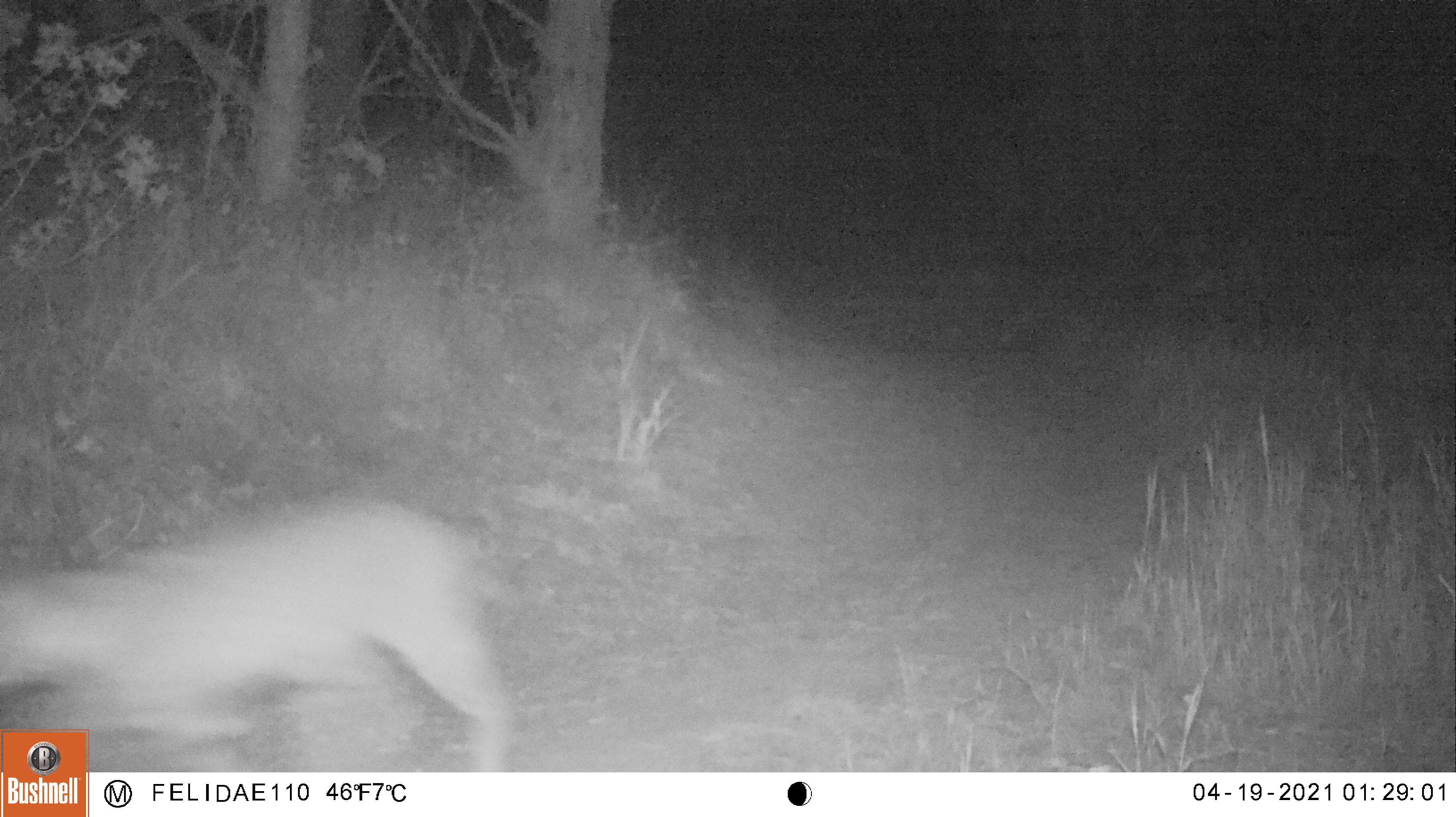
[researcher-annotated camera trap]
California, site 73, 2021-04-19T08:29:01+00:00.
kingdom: Animalia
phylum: Chordata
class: Mammalia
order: Carnivora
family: Felidae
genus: Lynx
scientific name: Lynx rufus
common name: bobcat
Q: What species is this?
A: Bobcat (Lynx rufus).